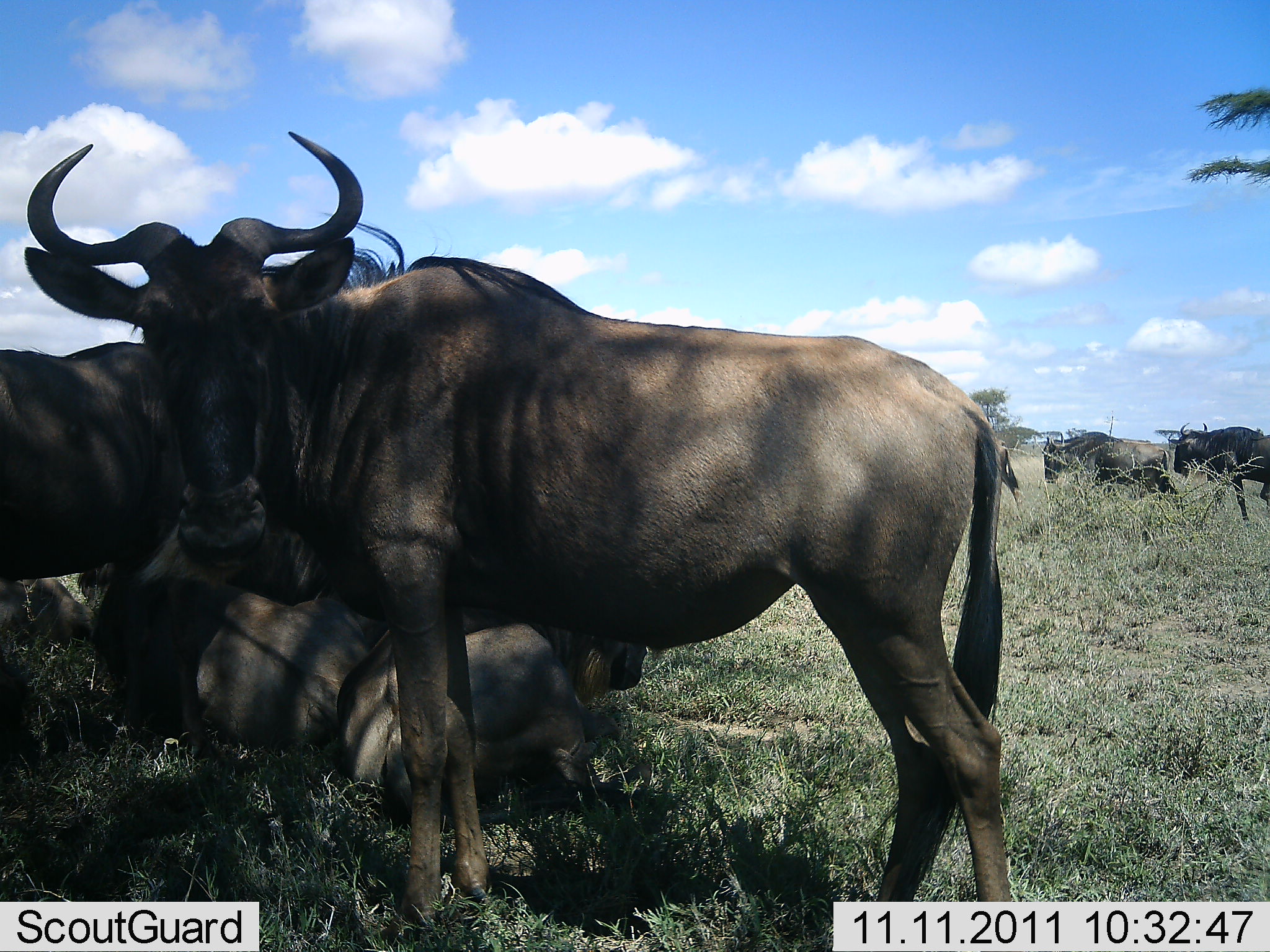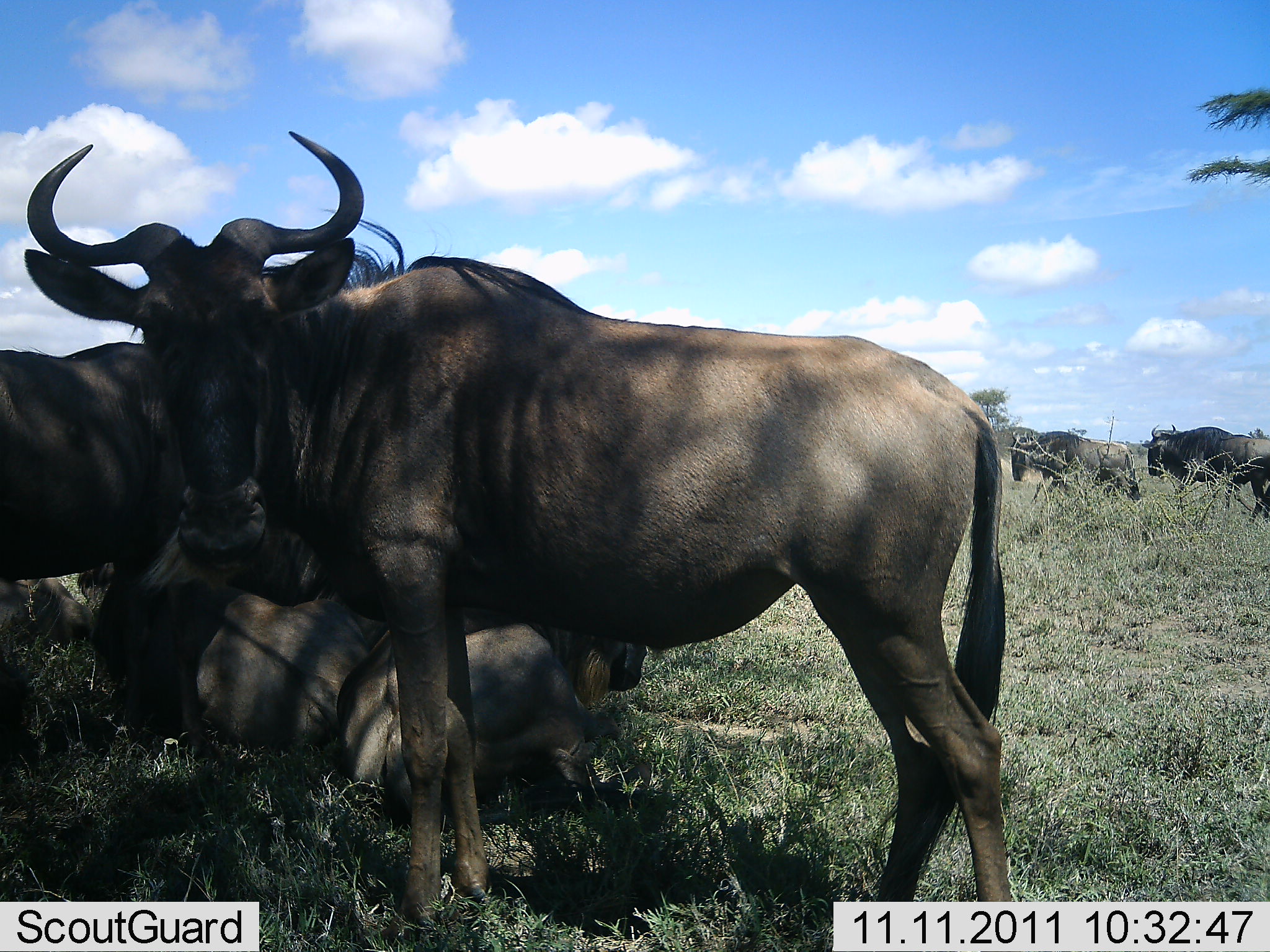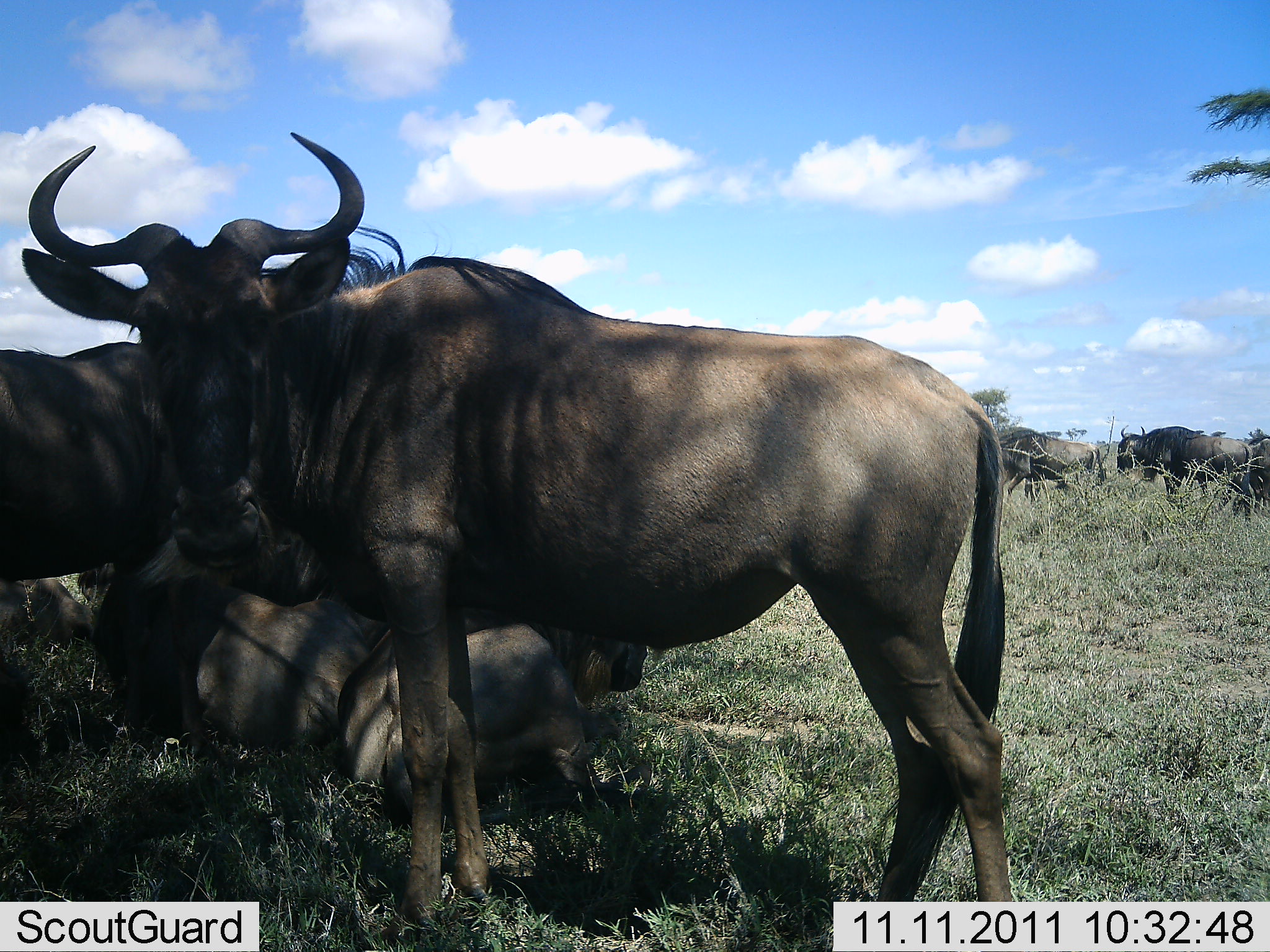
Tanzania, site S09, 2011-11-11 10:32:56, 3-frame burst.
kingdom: Animalia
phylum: Chordata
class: Mammalia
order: Artiodactyla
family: Bovidae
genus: Connochaetes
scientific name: Connochaetes taurinus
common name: blue wildebeest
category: wildebeest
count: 7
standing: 93%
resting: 64%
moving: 57%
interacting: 0%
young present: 0%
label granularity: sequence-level